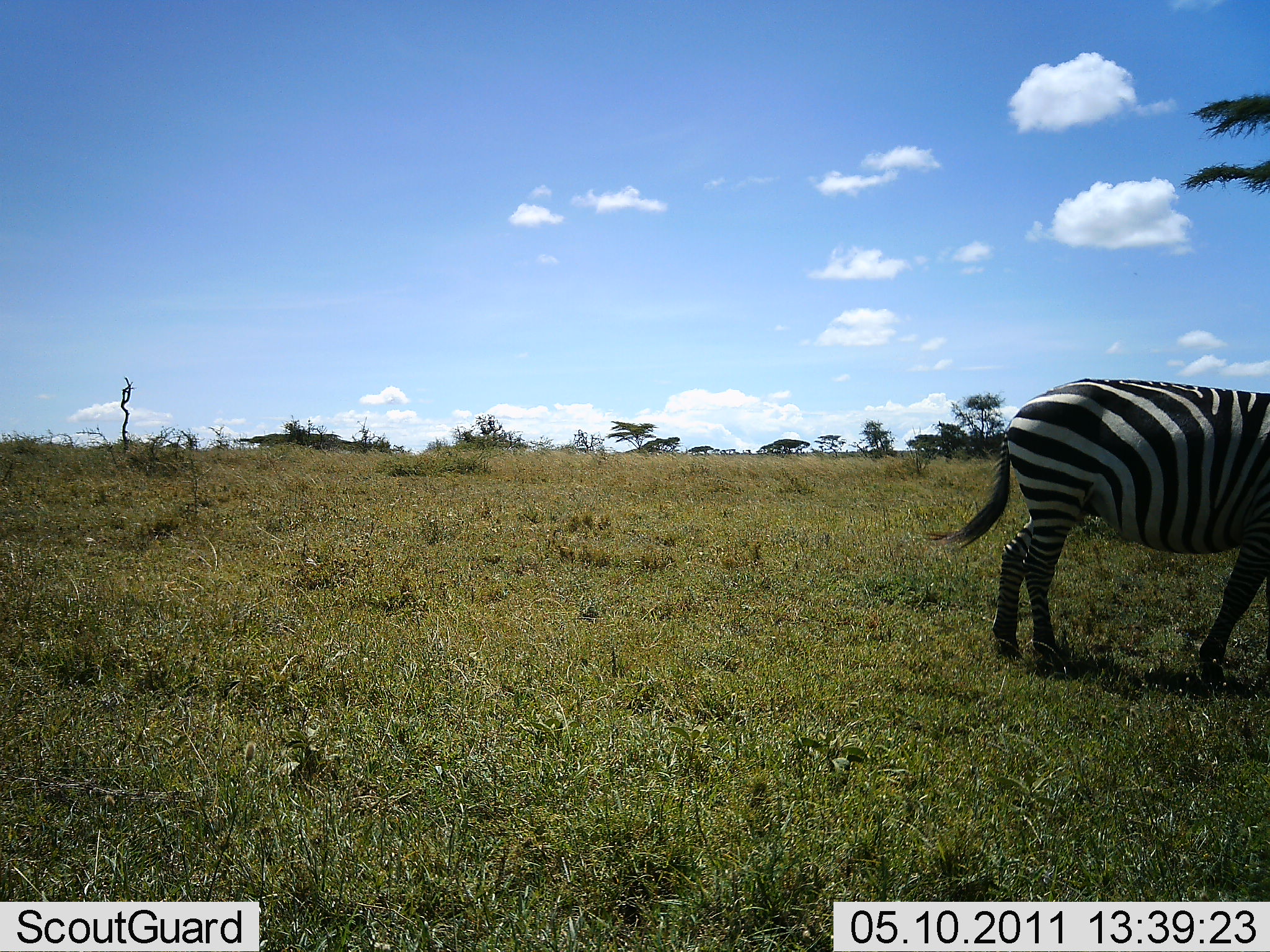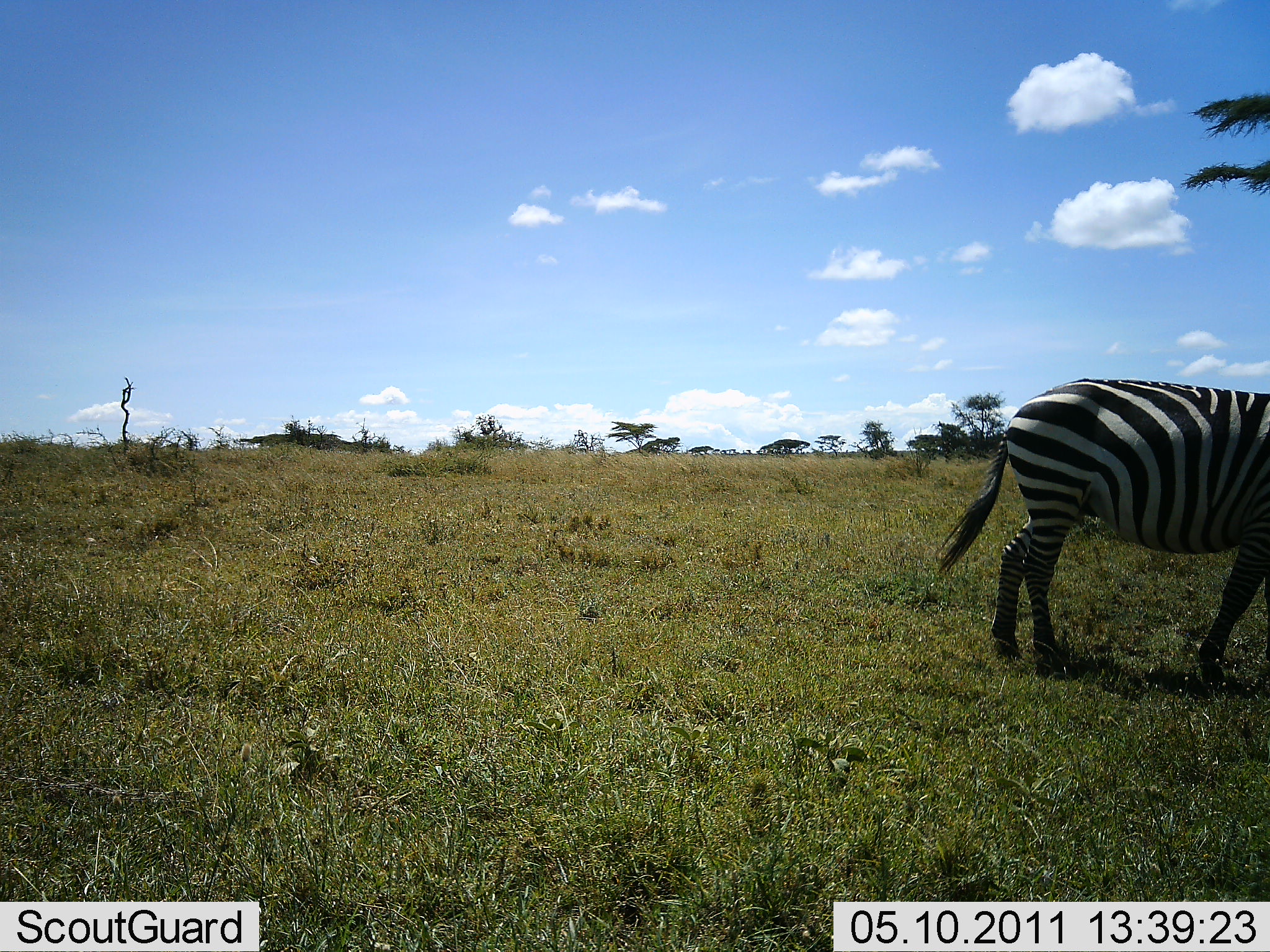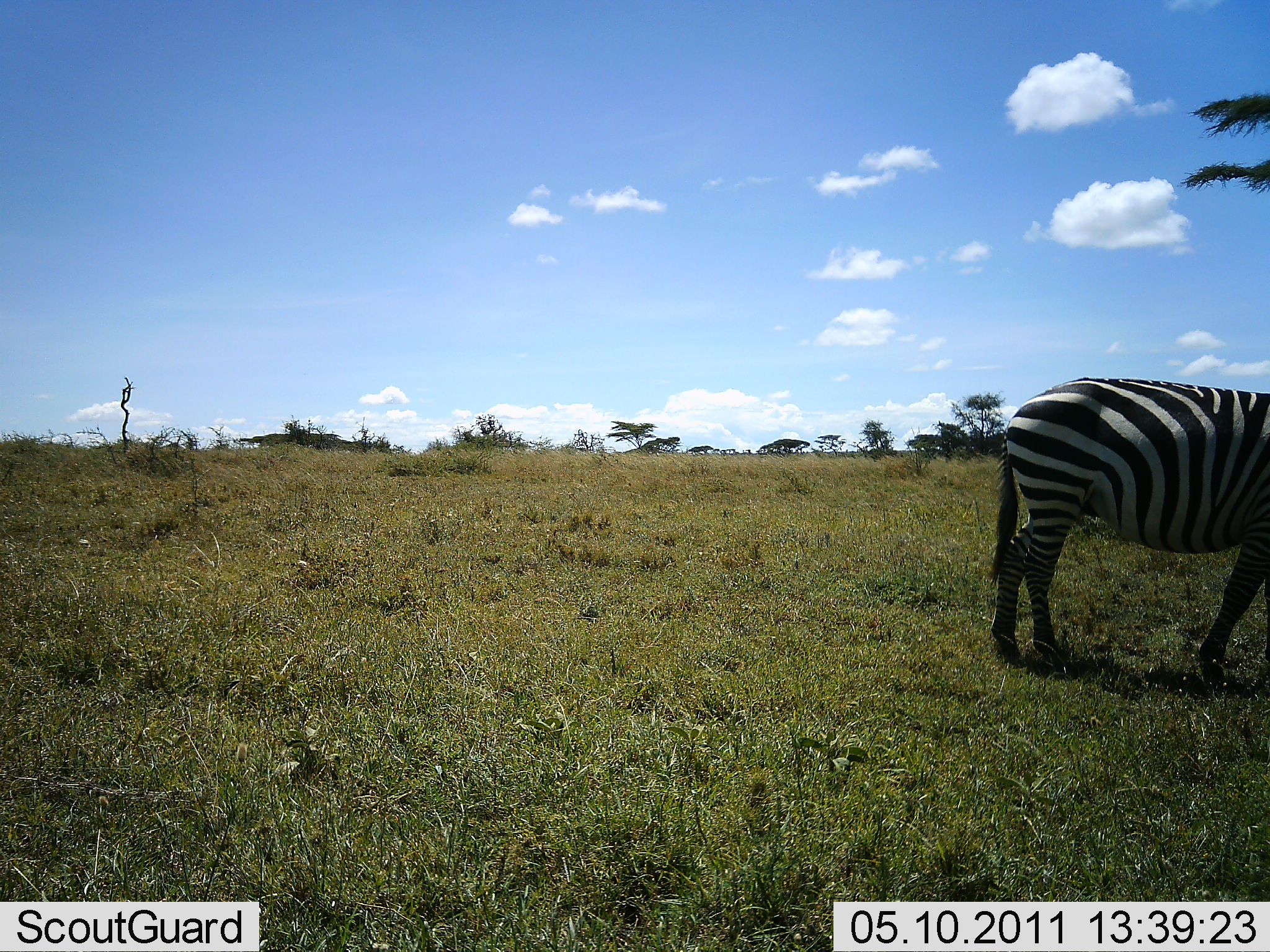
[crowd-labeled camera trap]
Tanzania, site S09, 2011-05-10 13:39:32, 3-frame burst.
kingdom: Animalia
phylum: Chordata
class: Mammalia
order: Perissodactyla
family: Equidae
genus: Equus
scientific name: Equus quagga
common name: plains zebra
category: zebra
Zebra (plains zebra) (Equus quagga), count 1. Behavior (volunteer vote fractions): standing 93%, resting 0%, moving 7%, interacting 0%. Young present (vote fraction): 0%. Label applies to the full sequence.